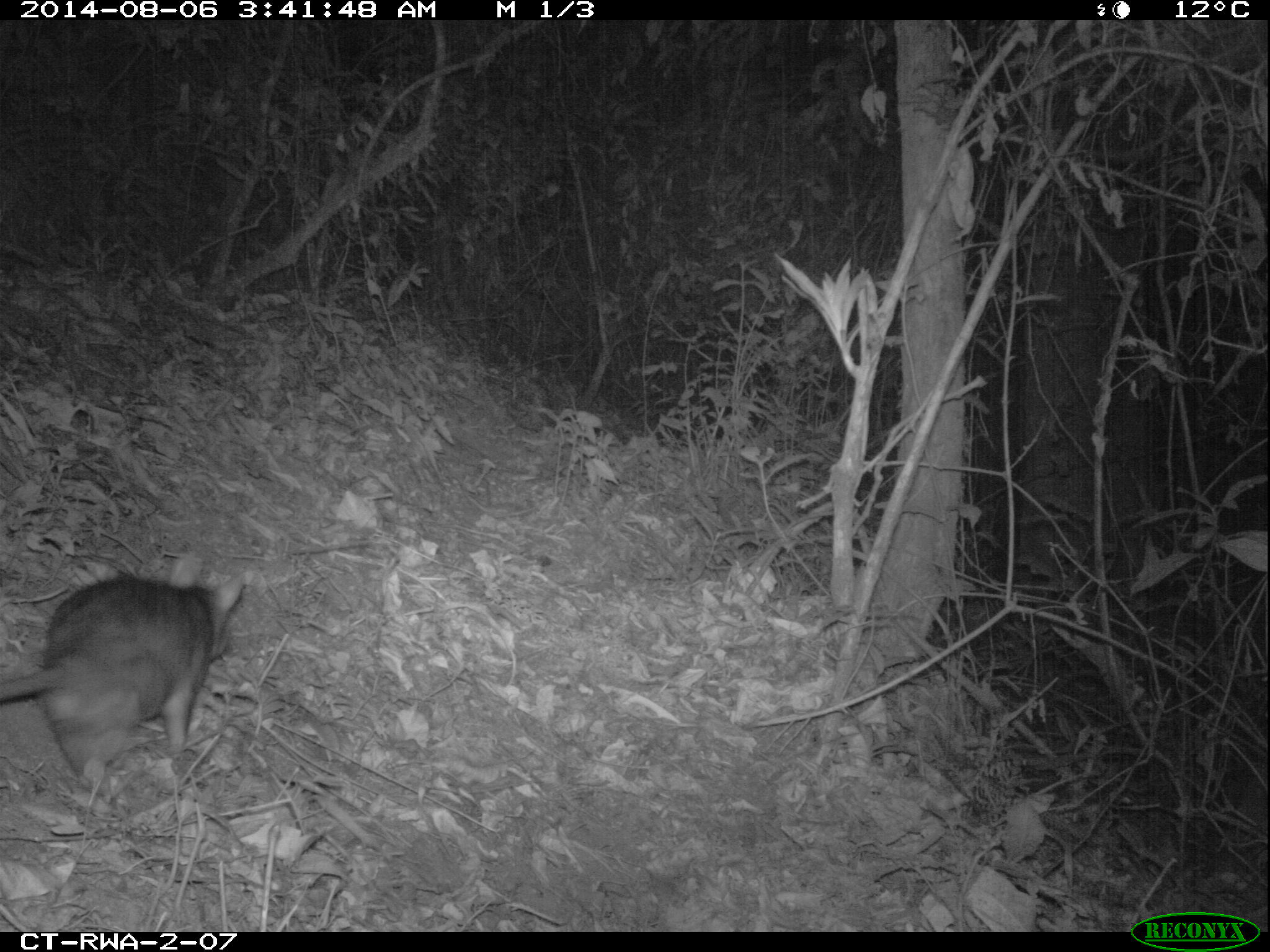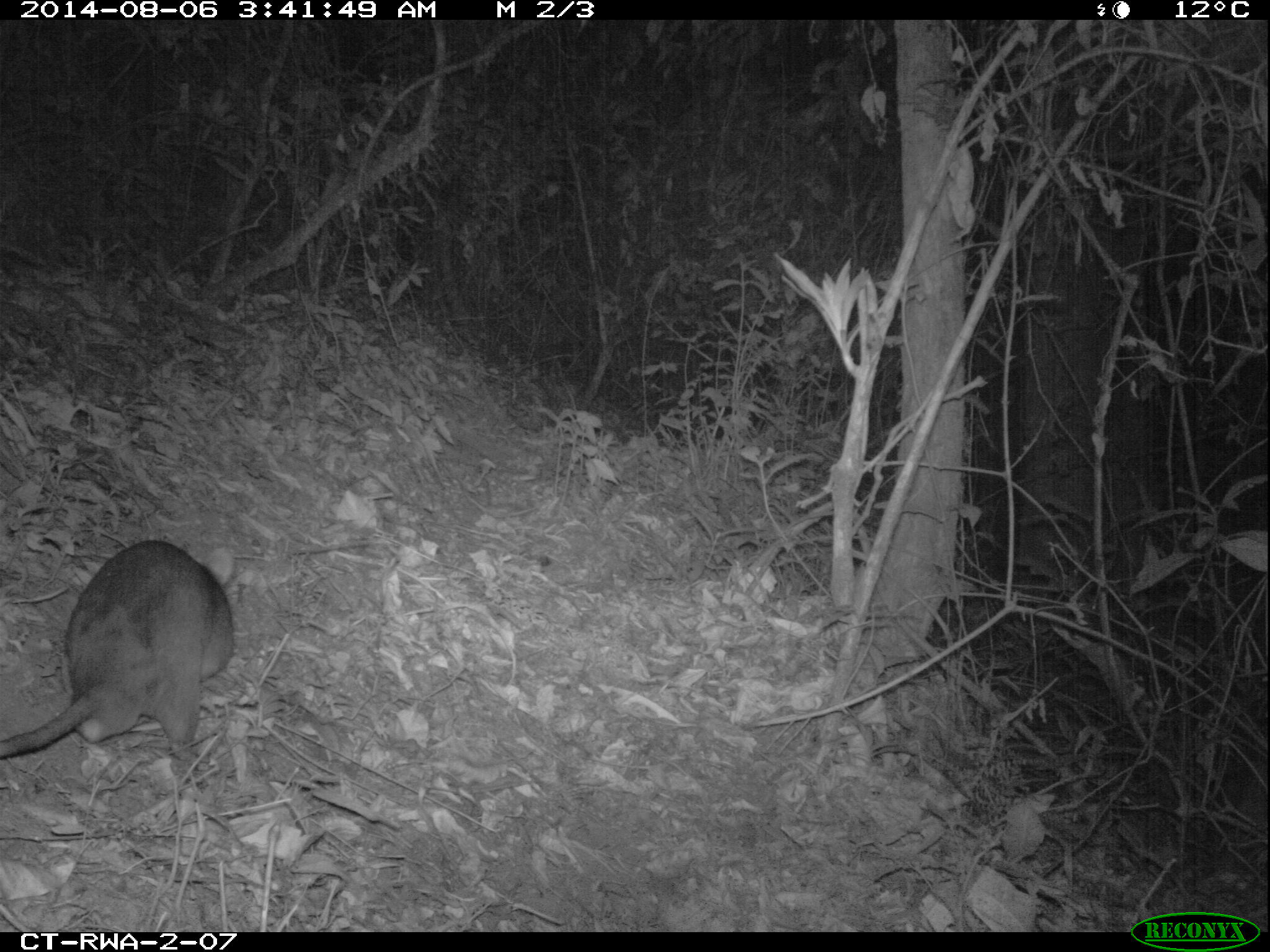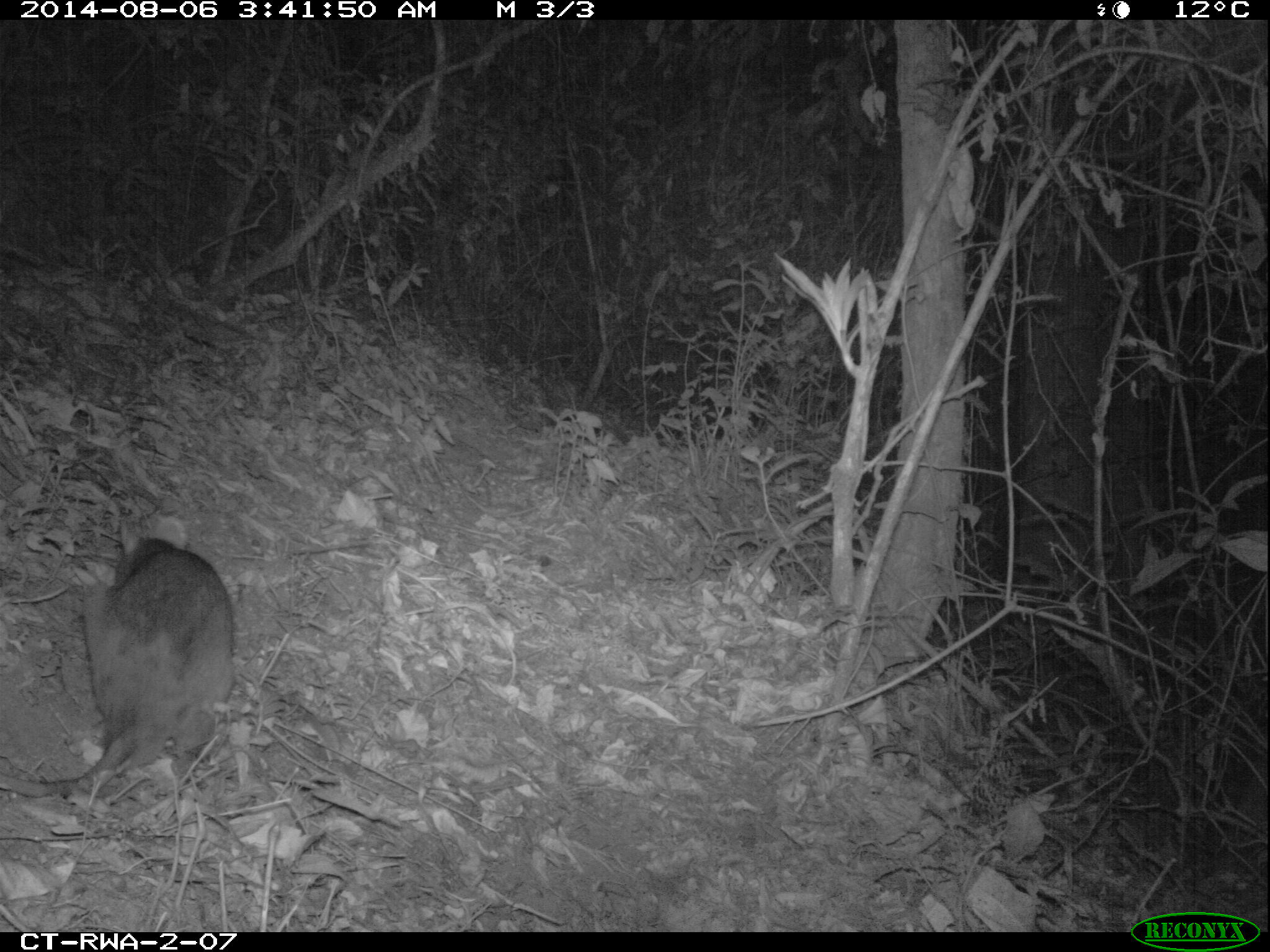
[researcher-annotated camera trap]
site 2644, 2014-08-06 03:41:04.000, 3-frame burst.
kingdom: Animalia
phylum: Chordata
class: Mammalia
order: Rodentia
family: Nesomyidae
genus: Cricetomys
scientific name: Cricetomys gambianus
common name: african giant pouched rat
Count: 1.